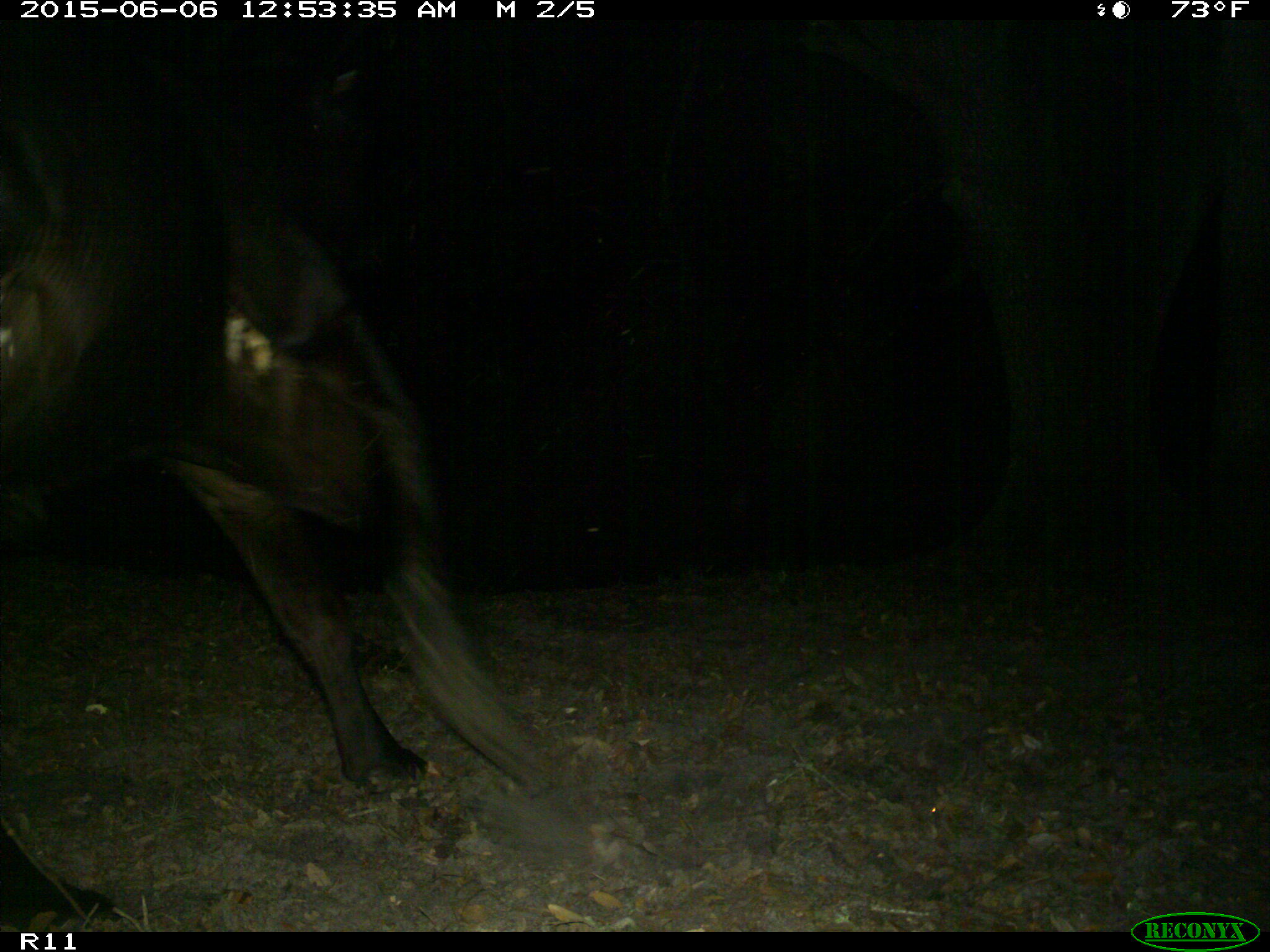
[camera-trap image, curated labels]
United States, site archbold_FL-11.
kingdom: Animalia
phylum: Chordata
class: Mammalia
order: Artiodactyla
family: Bovidae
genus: Bos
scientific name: Bos taurus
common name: domestic cow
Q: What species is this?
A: Bos taurus (domestic cow).